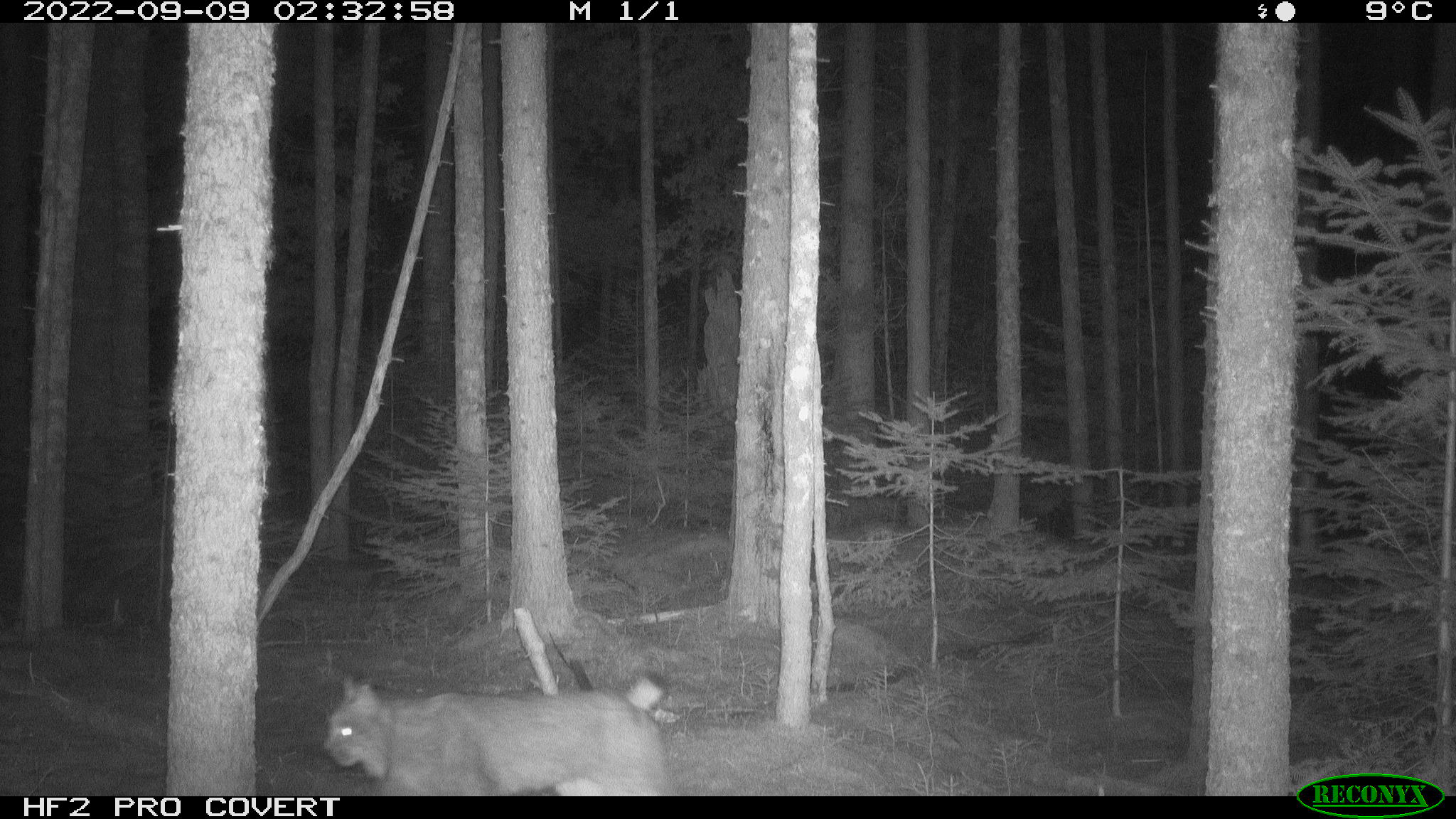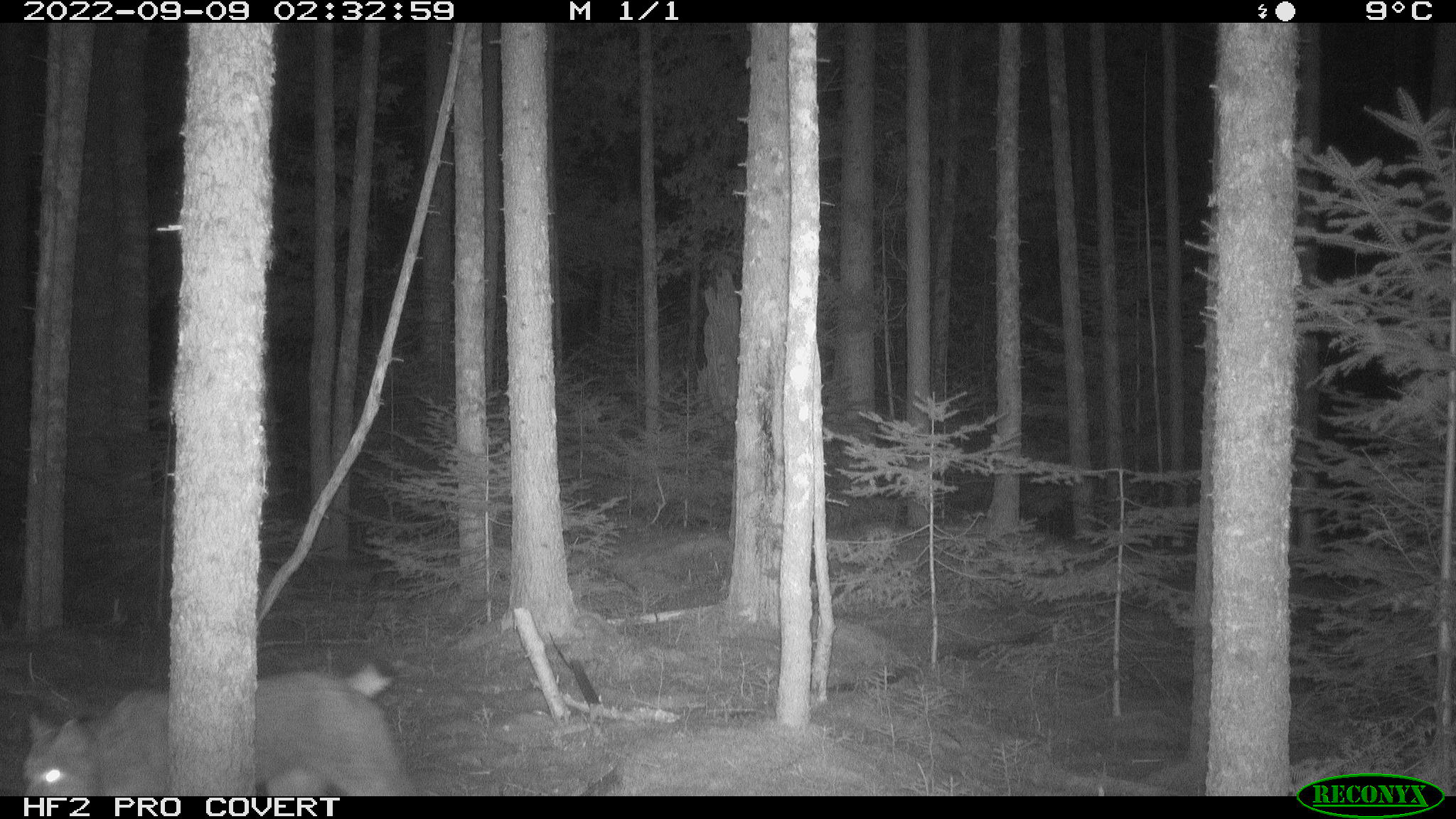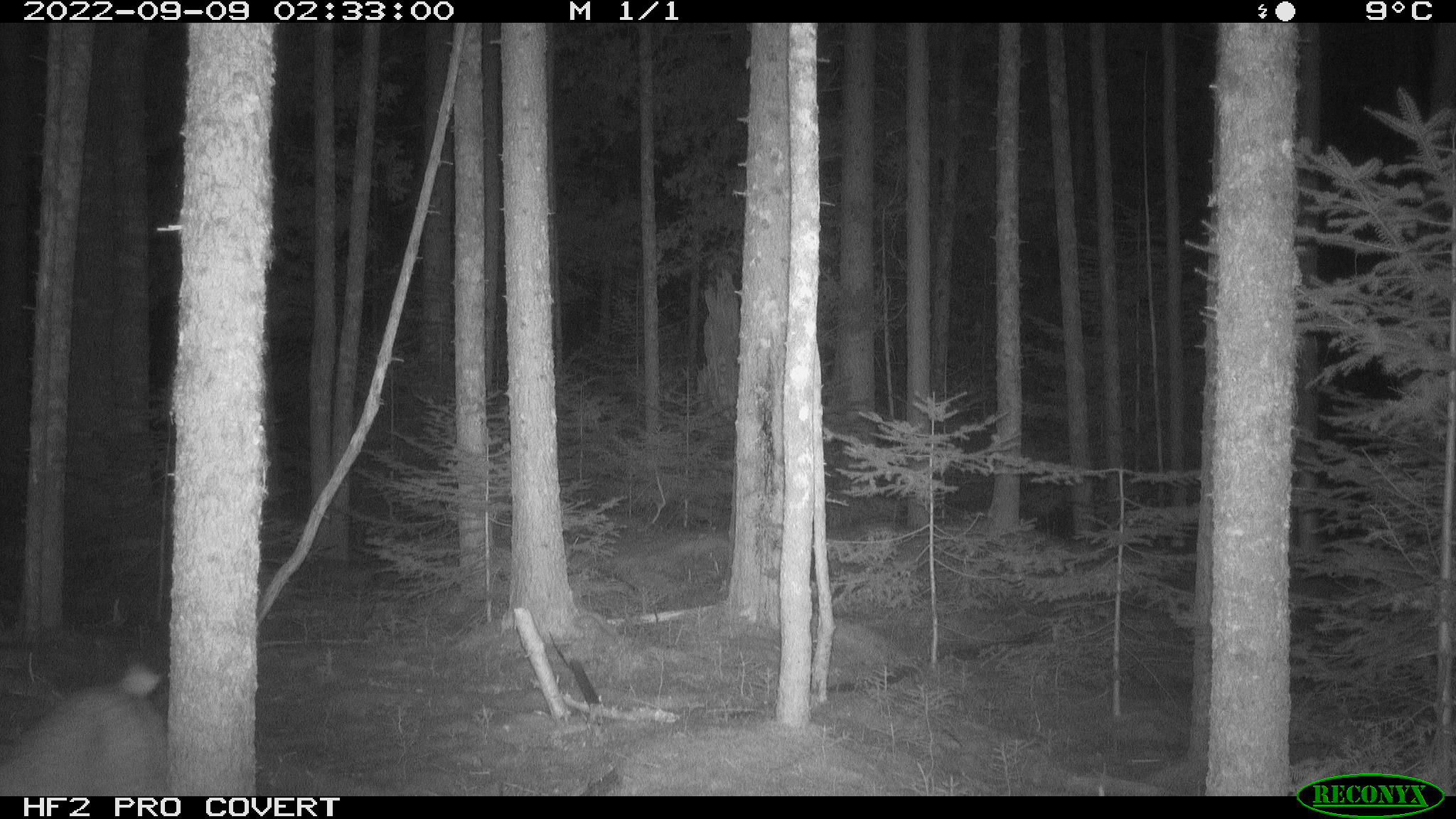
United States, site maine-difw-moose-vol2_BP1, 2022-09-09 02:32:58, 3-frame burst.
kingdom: Animalia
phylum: Chordata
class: Mammalia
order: Carnivora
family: Felidae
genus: Lynx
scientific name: Lynx canadensis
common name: canada lynx